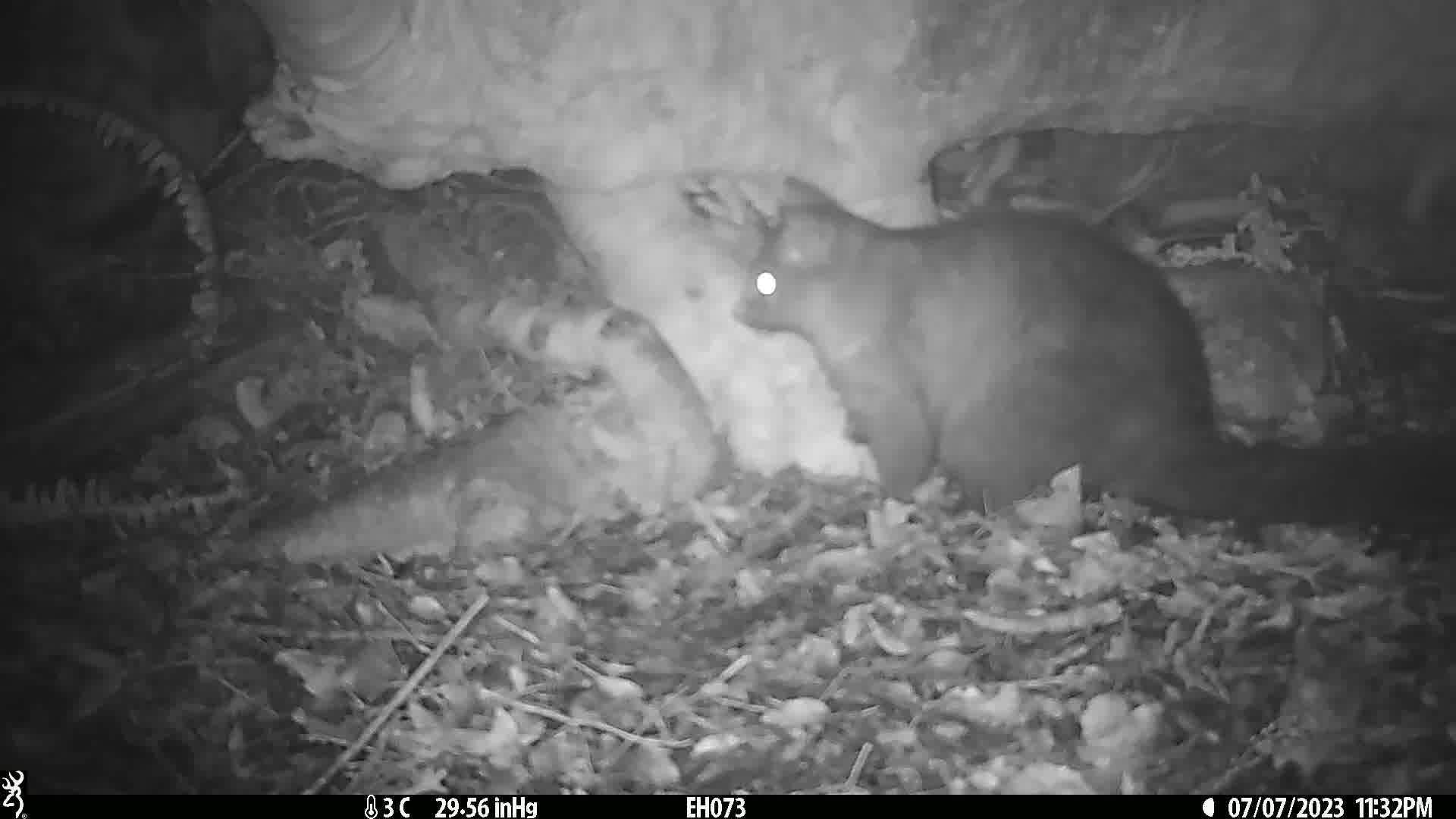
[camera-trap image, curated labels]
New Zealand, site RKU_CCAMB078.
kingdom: Animalia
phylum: Chordata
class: Mammalia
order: Diprotodontia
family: Phalangeridae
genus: Trichosurus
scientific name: Trichosurus vulpecula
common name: common brushtail possum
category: possum